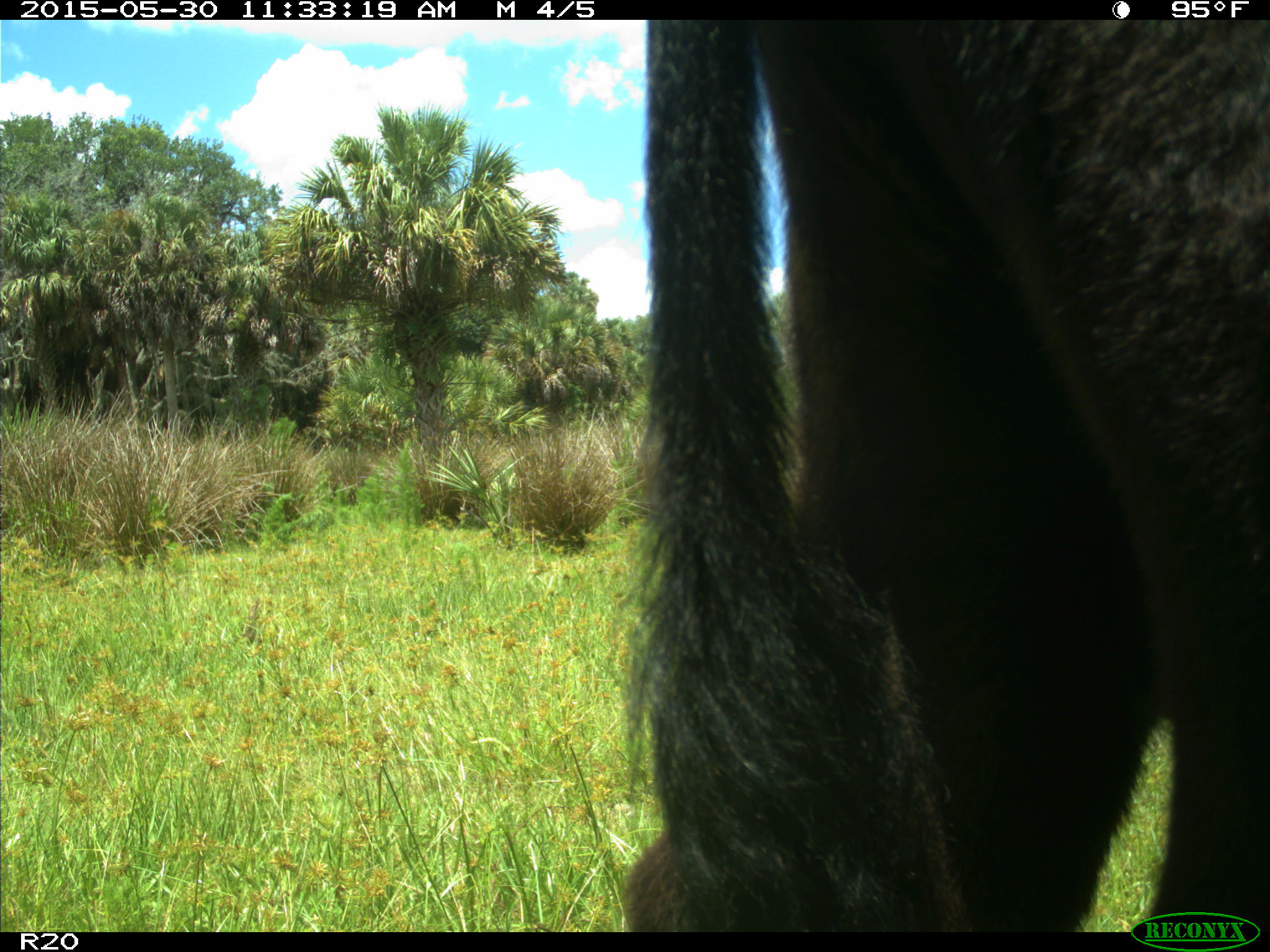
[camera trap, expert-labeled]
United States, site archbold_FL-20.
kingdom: Animalia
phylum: Chordata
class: Mammalia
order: Artiodactyla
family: Bovidae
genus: Bos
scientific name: Bos taurus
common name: domestic cow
Bos taurus (domestic cow).